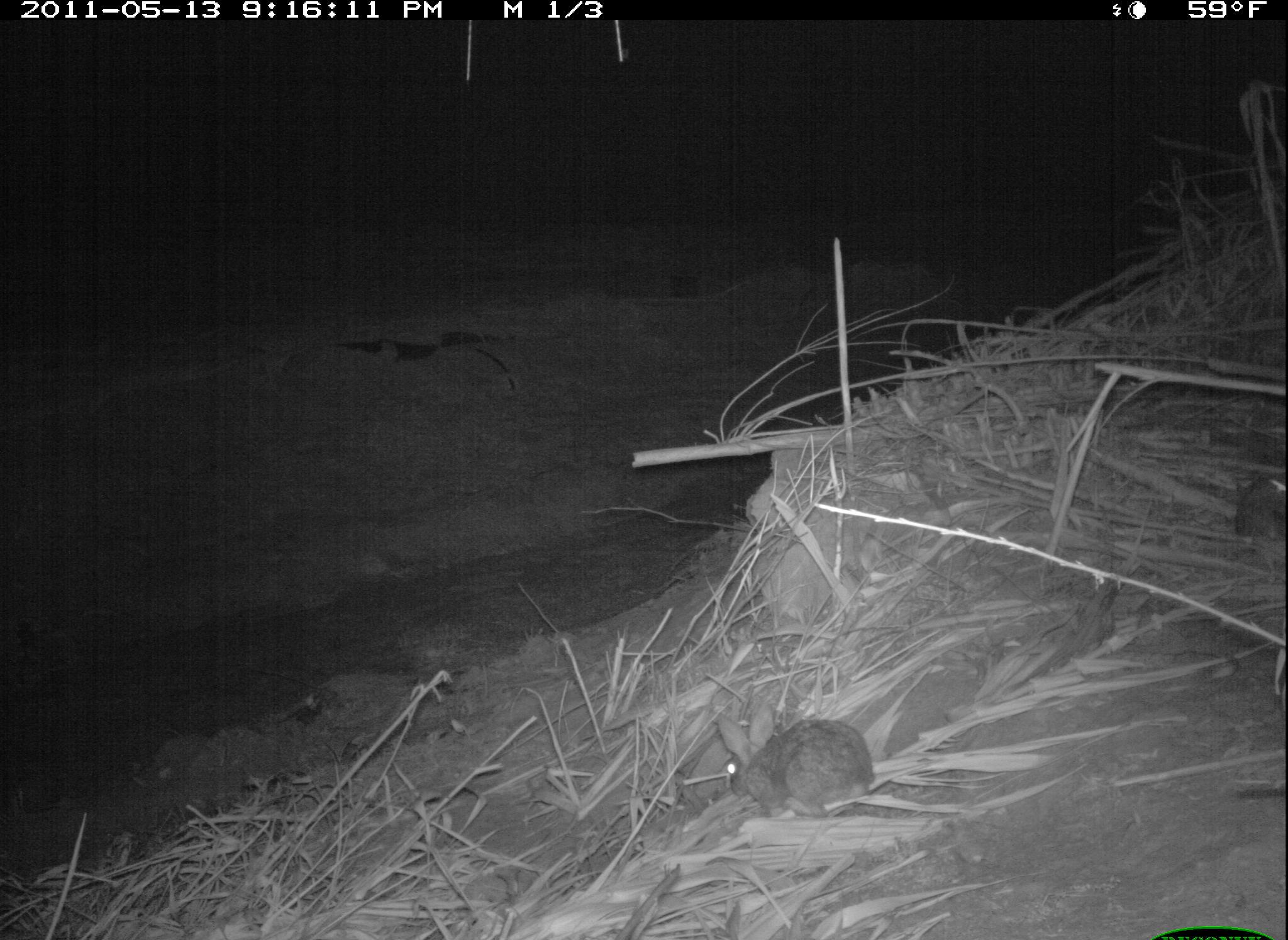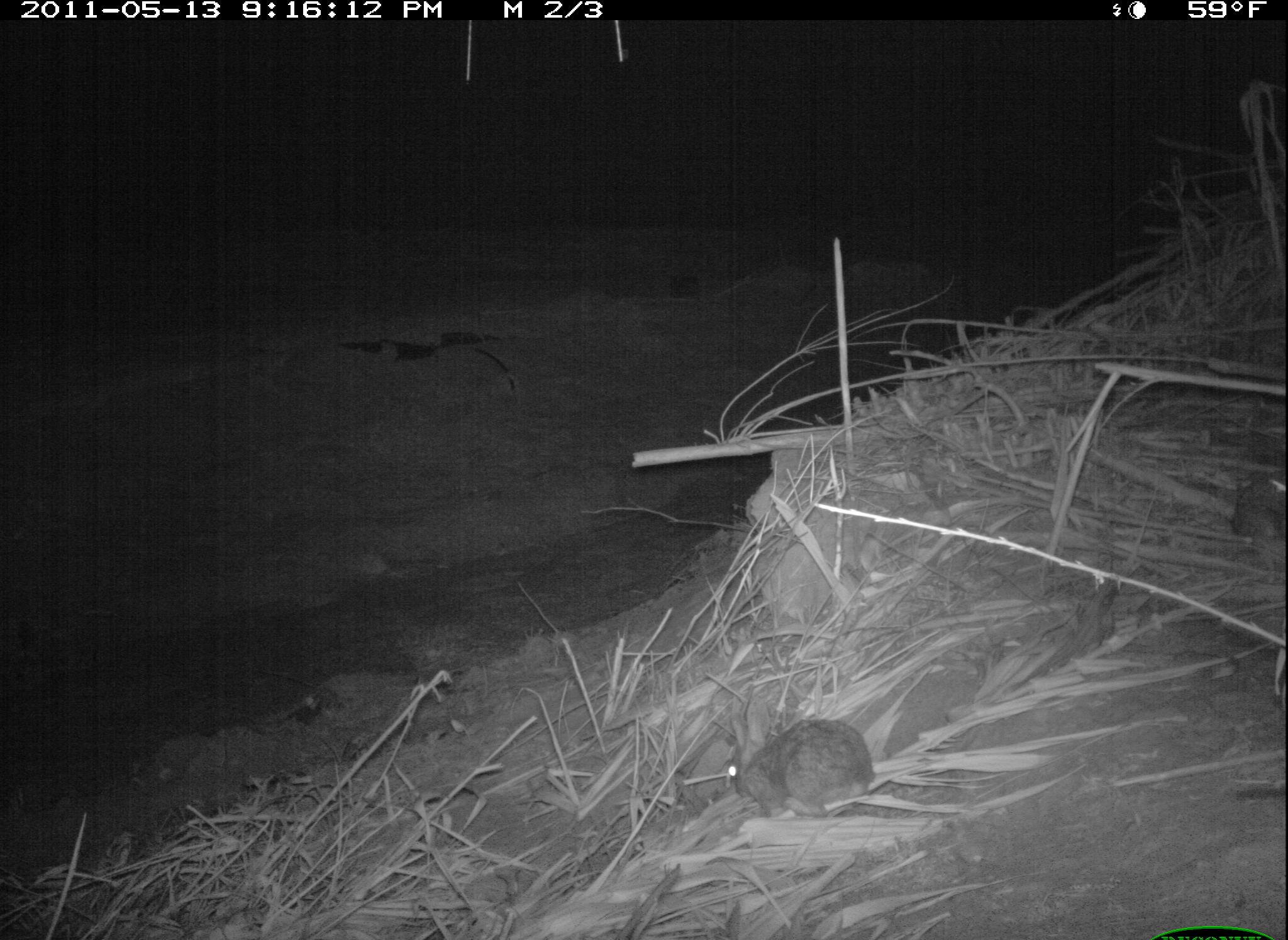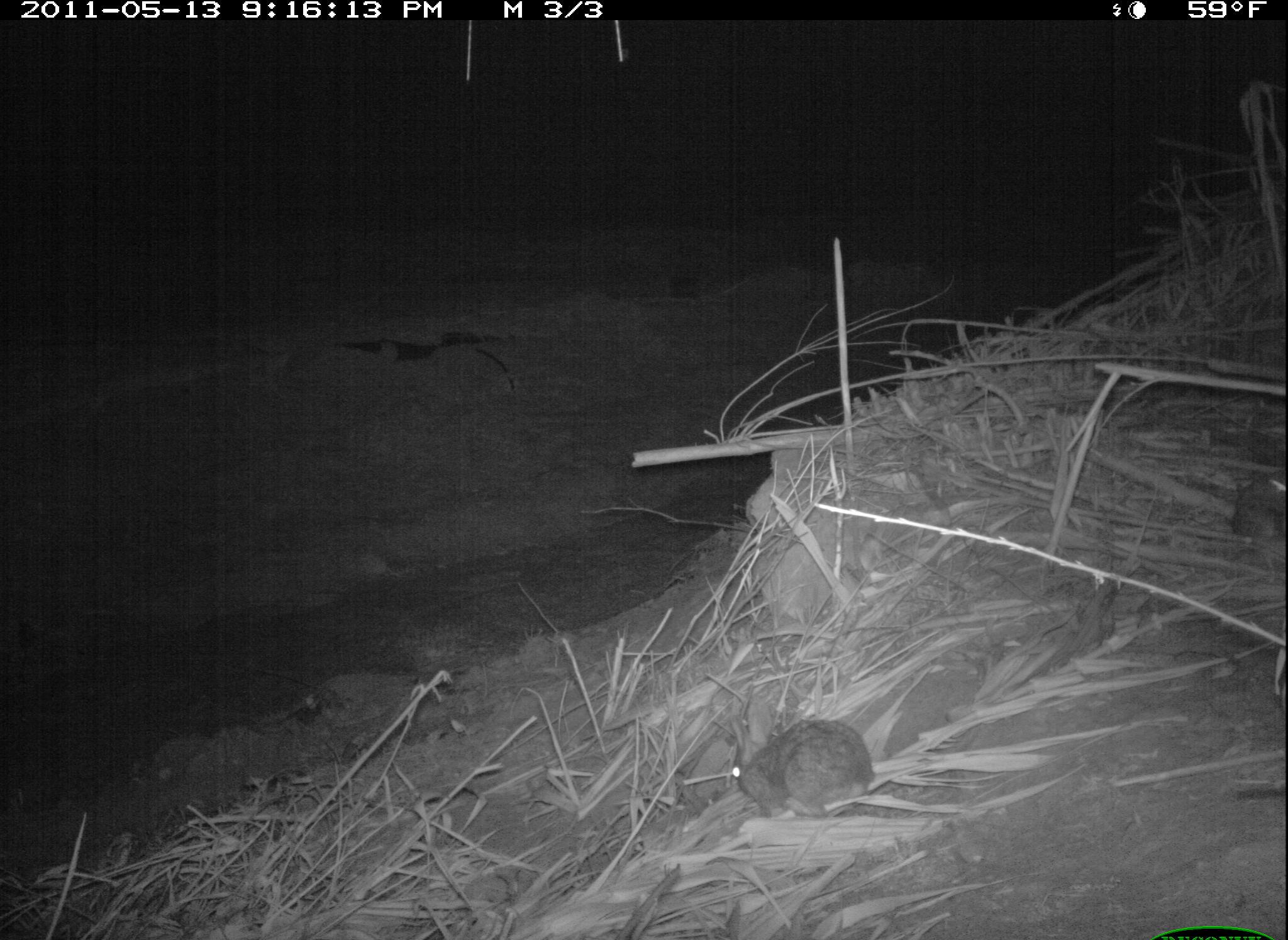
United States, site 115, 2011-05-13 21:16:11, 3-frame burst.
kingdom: Animalia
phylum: Chordata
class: Mammalia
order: Lagomorpha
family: Leporidae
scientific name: Leporidae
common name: rabbits and hares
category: rabbit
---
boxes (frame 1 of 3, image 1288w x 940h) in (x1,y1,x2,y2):
rabbit: (704,691,886,823)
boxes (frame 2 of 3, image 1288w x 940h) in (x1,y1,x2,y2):
rabbit: (715,683,884,825)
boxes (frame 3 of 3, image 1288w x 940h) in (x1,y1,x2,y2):
rabbit: (720,683,902,841)